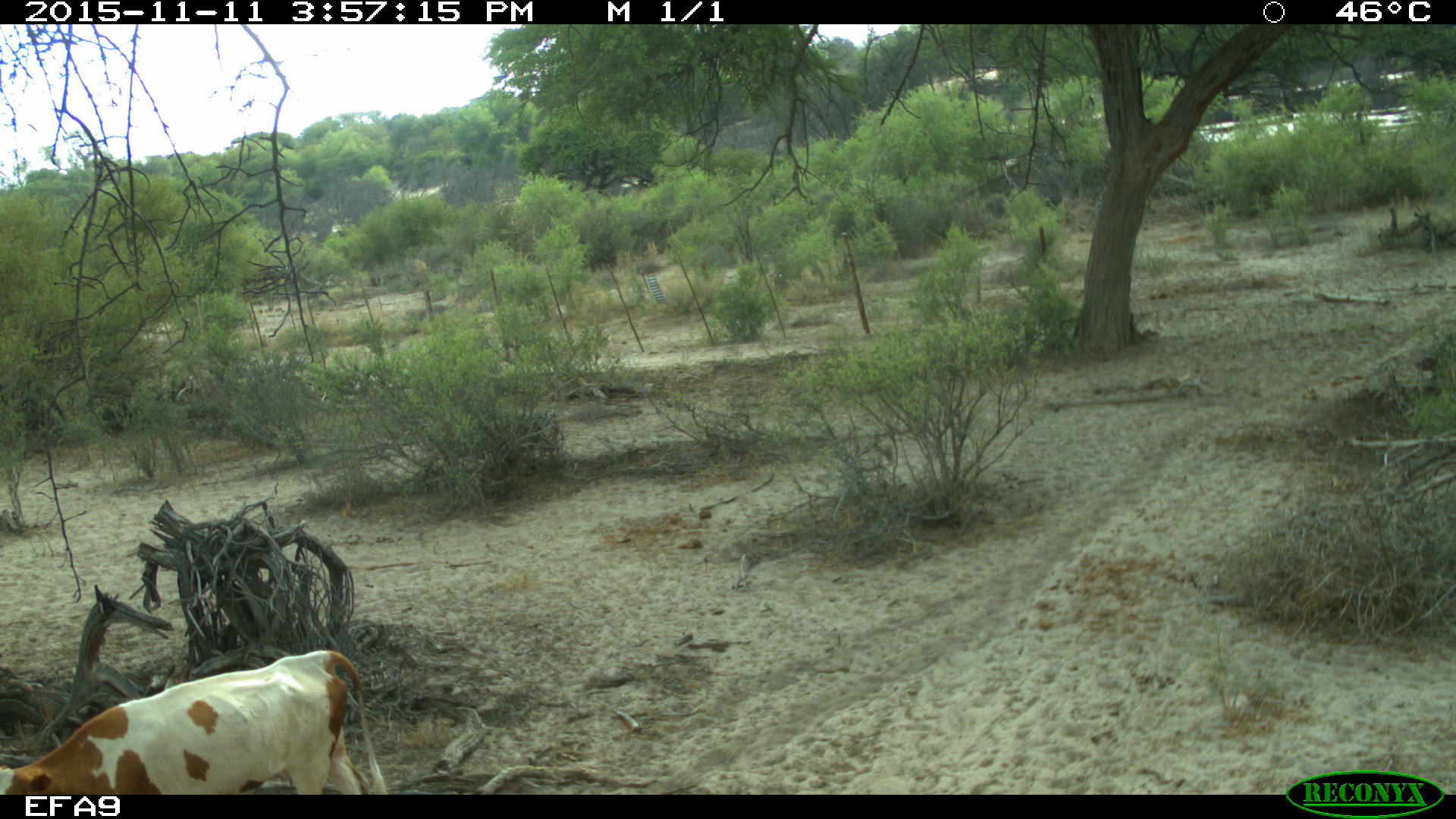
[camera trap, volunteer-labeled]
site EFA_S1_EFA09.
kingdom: Animalia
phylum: Chordata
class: Mammalia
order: Artiodactyla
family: Bovidae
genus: Bos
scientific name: Bos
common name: cattle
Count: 1.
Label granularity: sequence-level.